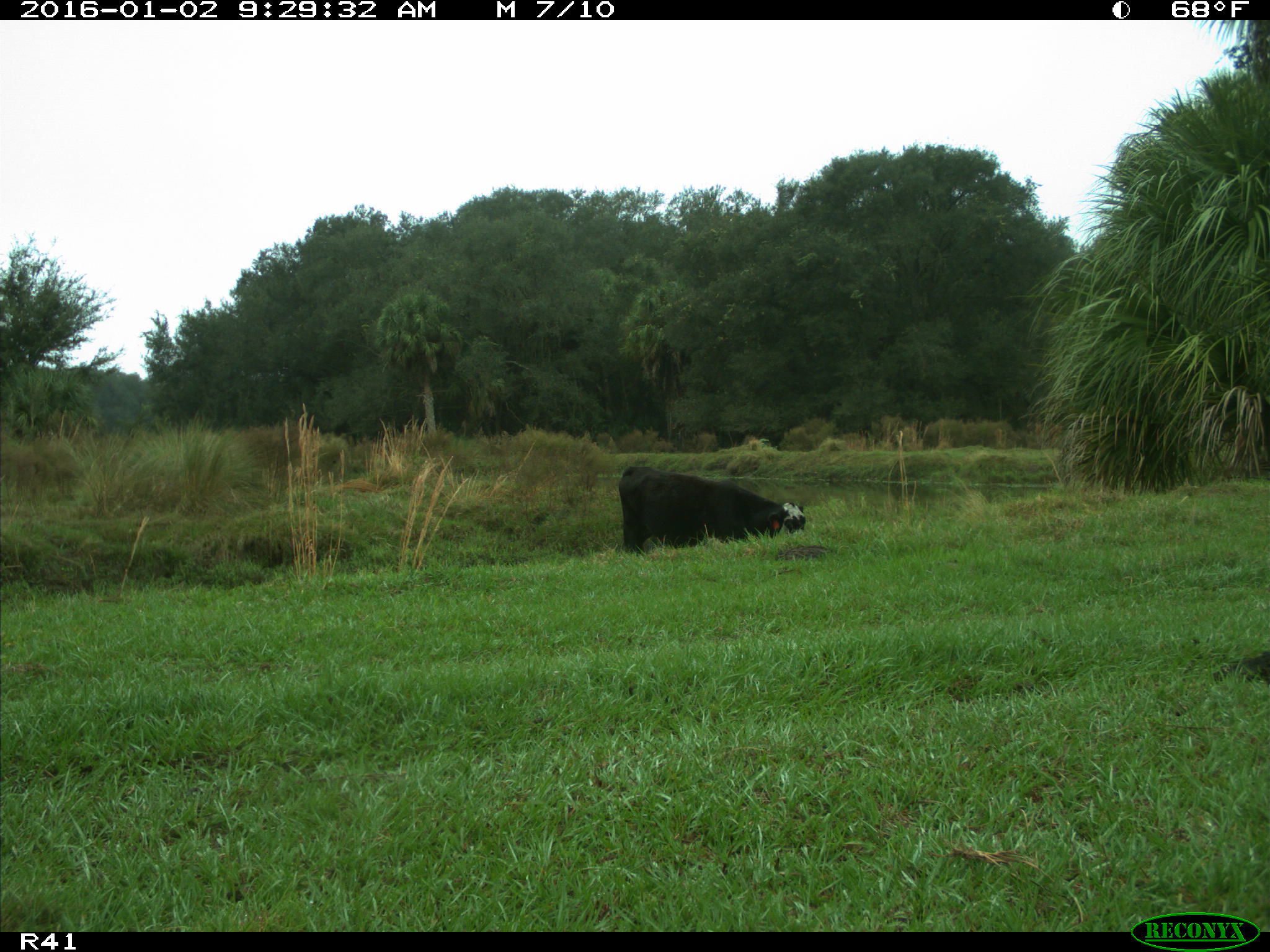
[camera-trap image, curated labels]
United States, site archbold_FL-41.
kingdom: Animalia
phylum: Chordata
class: Mammalia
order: Artiodactyla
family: Bovidae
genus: Bos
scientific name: Bos taurus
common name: domestic cow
Bos taurus (domestic cow).